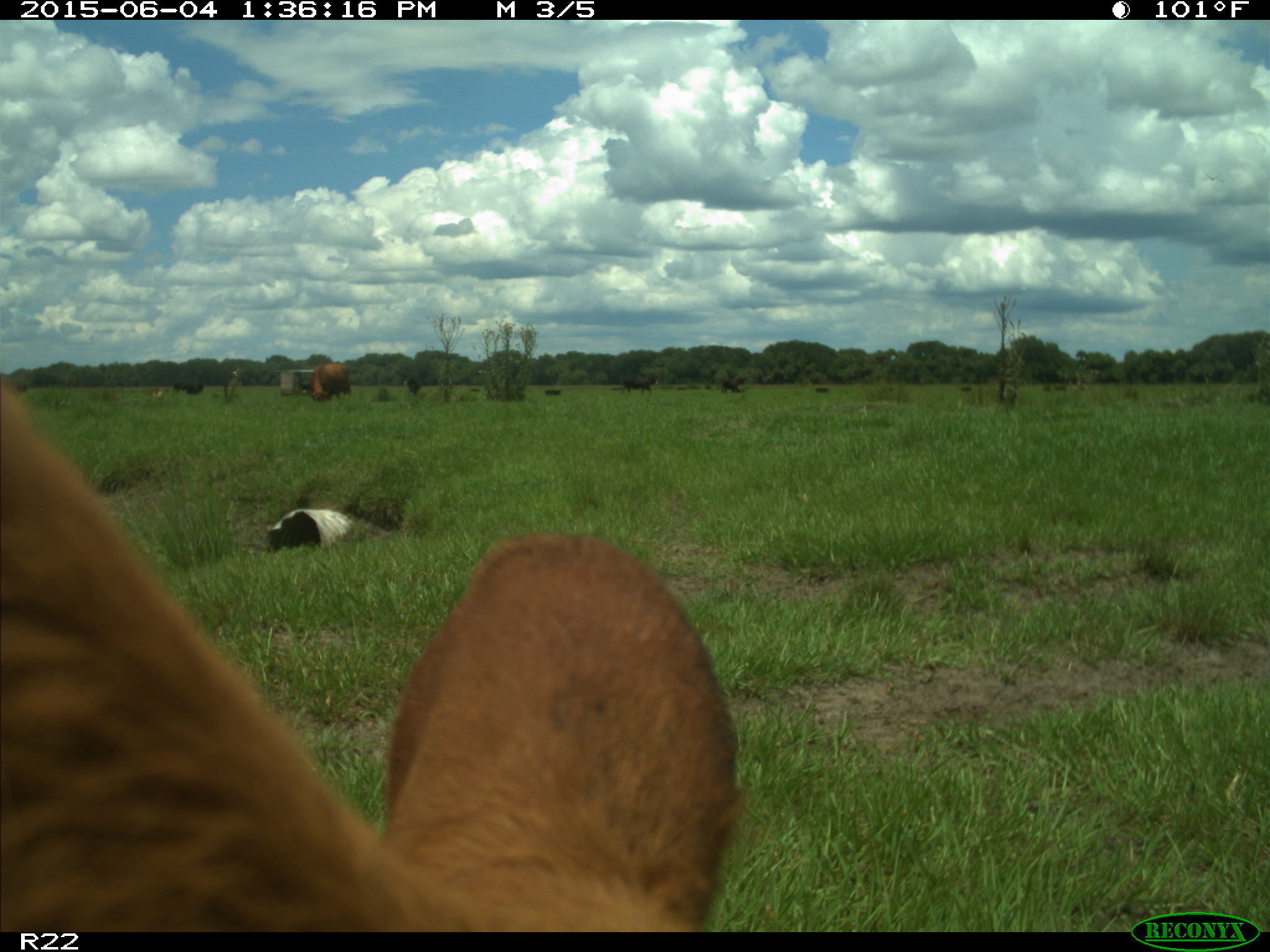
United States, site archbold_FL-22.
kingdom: Animalia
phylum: Chordata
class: Mammalia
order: Artiodactyla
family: Bovidae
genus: Bos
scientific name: Bos taurus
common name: domestic cow